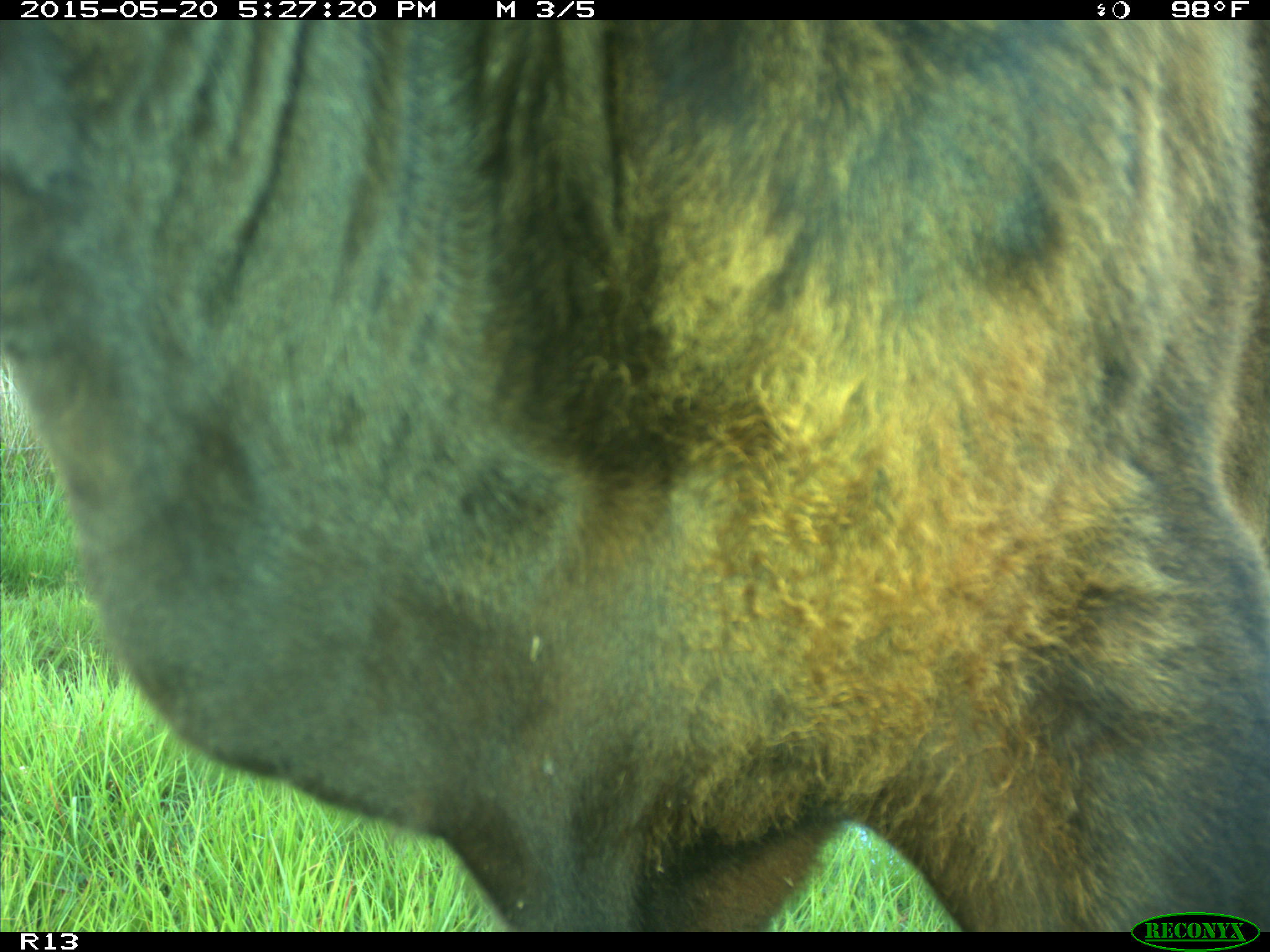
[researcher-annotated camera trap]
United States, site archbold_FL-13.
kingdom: Animalia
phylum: Chordata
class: Mammalia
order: Artiodactyla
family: Bovidae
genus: Bos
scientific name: Bos taurus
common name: domestic cow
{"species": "Bos taurus (domestic cow)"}